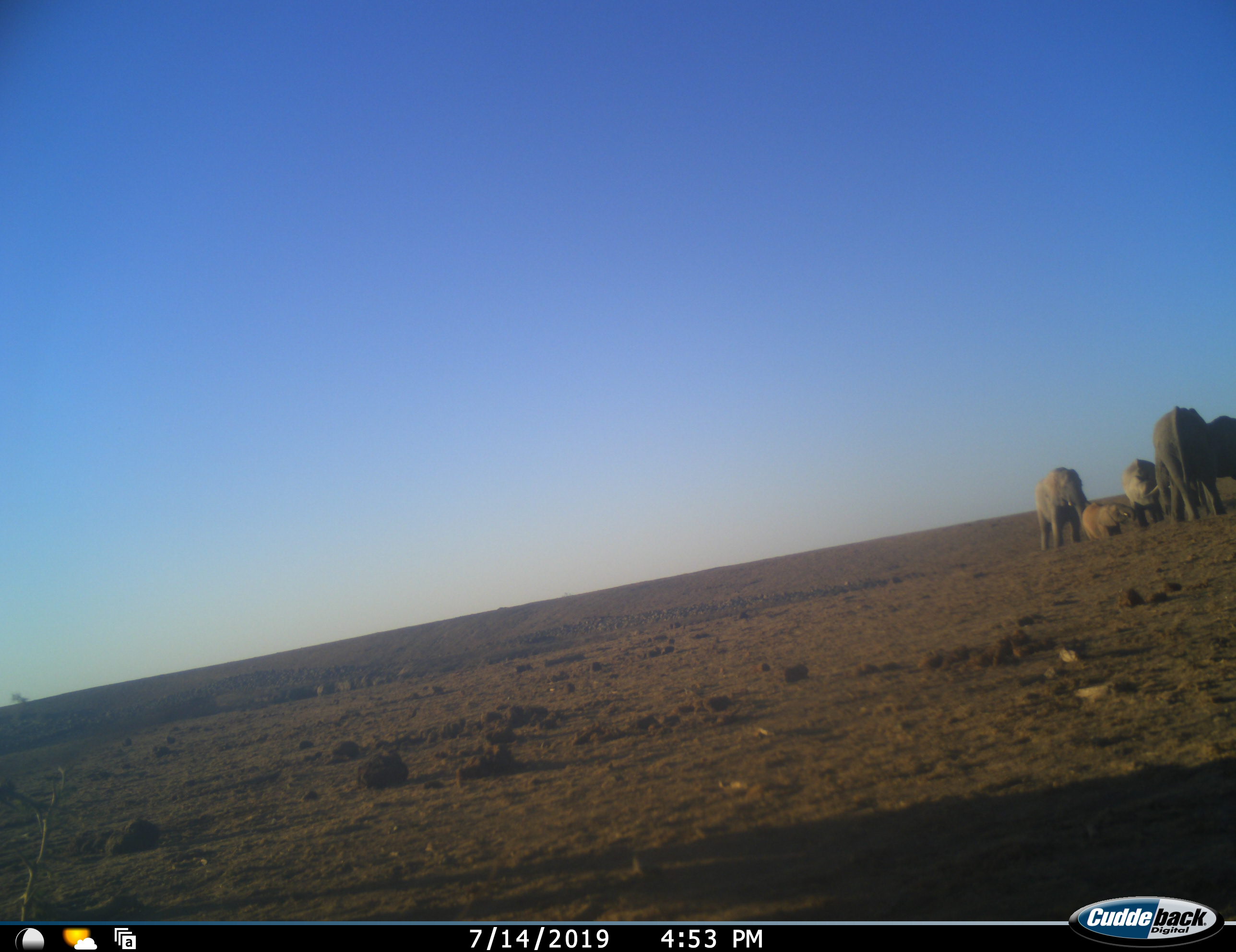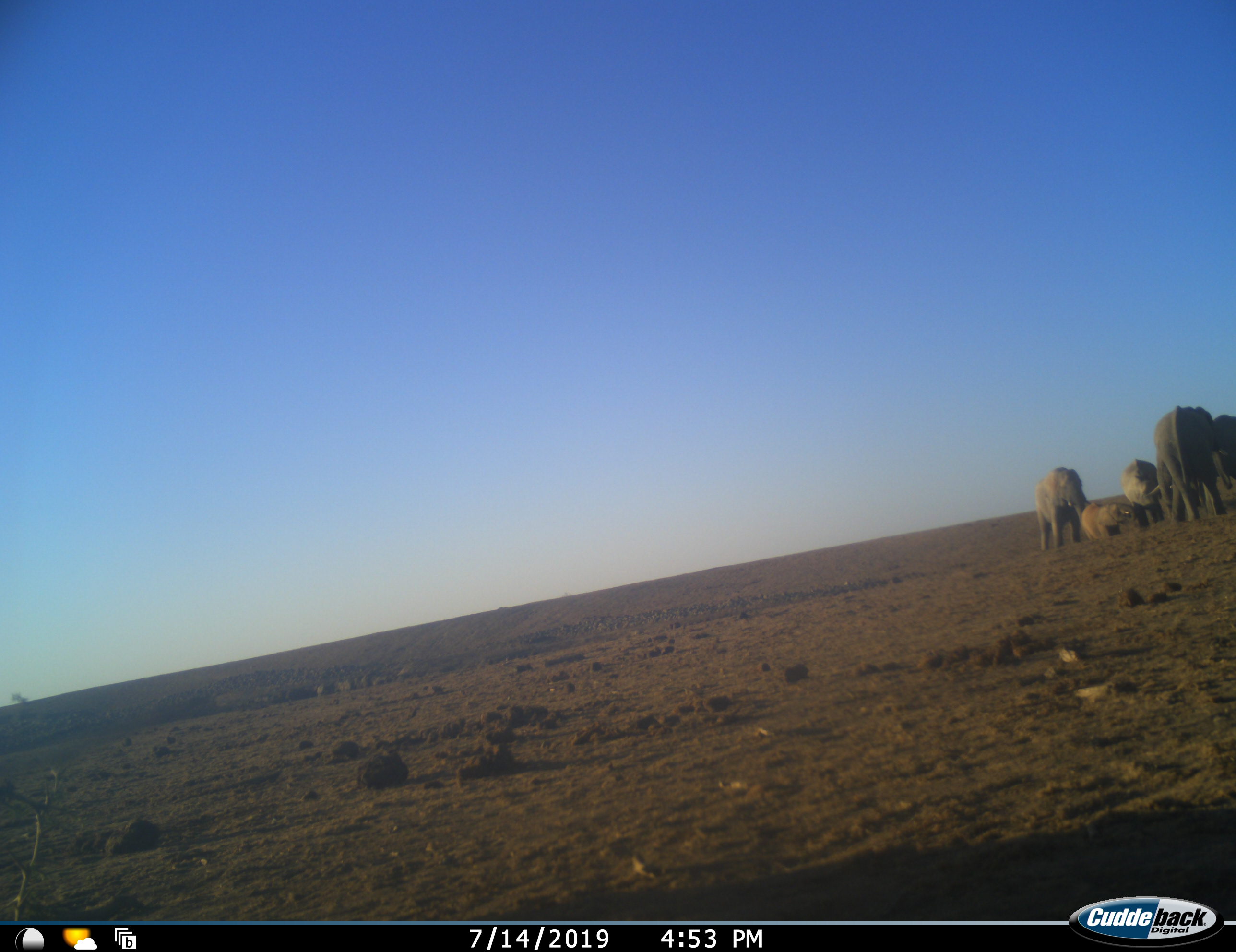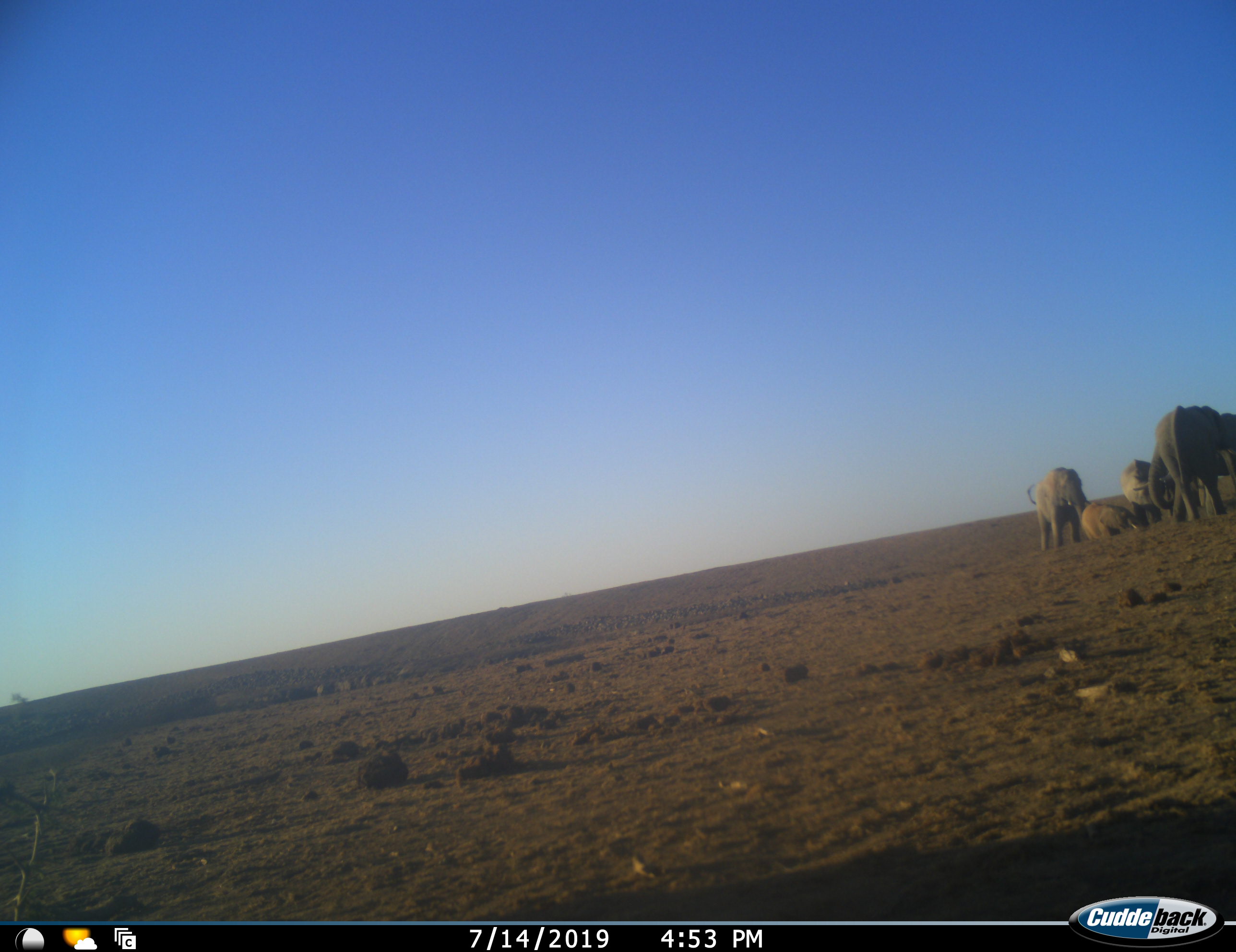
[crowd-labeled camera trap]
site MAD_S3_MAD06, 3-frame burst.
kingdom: Animalia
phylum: Chordata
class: Mammalia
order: Proboscidea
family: Elephantidae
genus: Loxodonta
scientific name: Loxodonta africana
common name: african bush elephant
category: elephant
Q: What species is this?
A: Elephant (african bush elephant) (Loxodonta africana).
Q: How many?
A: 5.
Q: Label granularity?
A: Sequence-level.